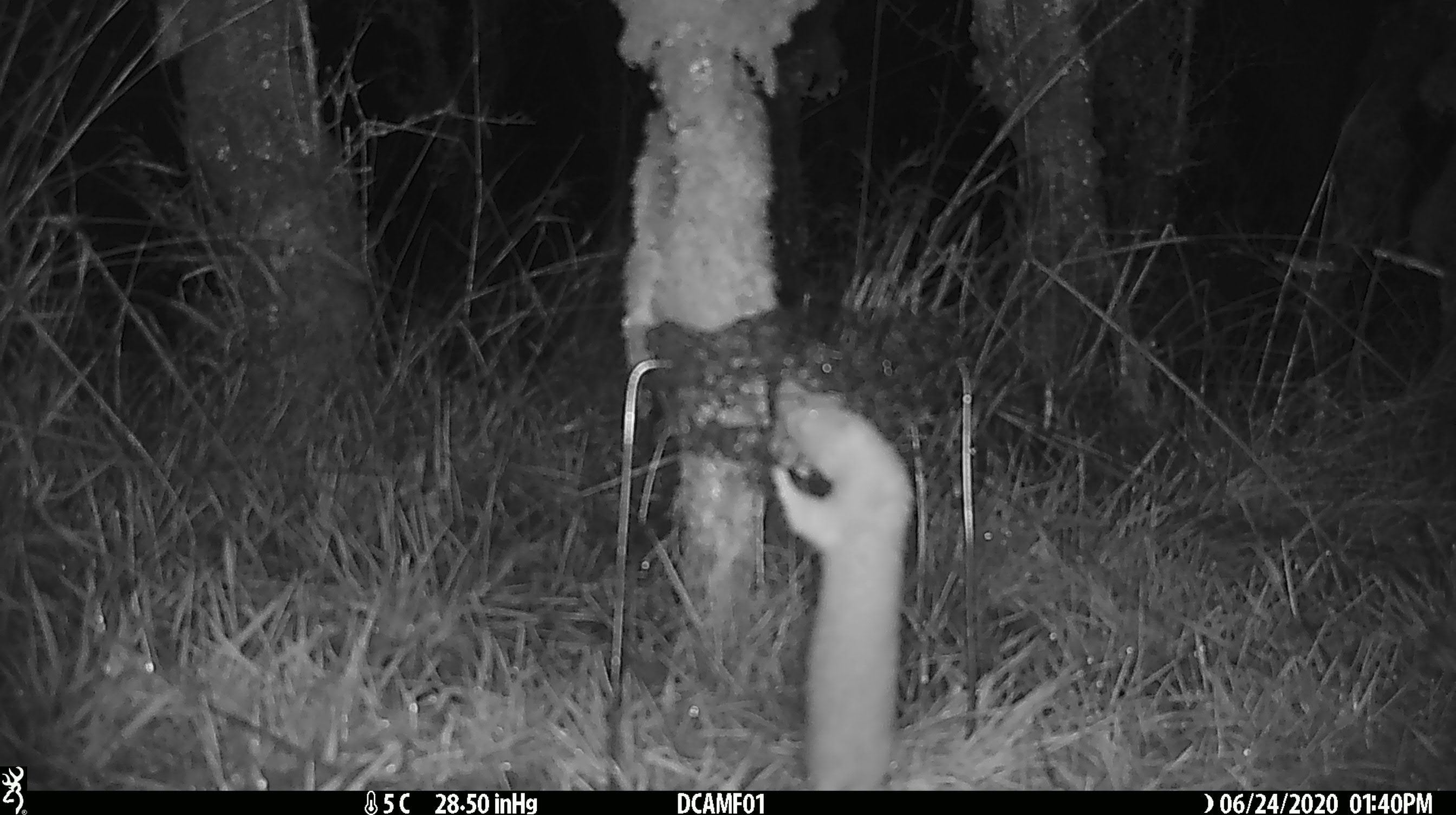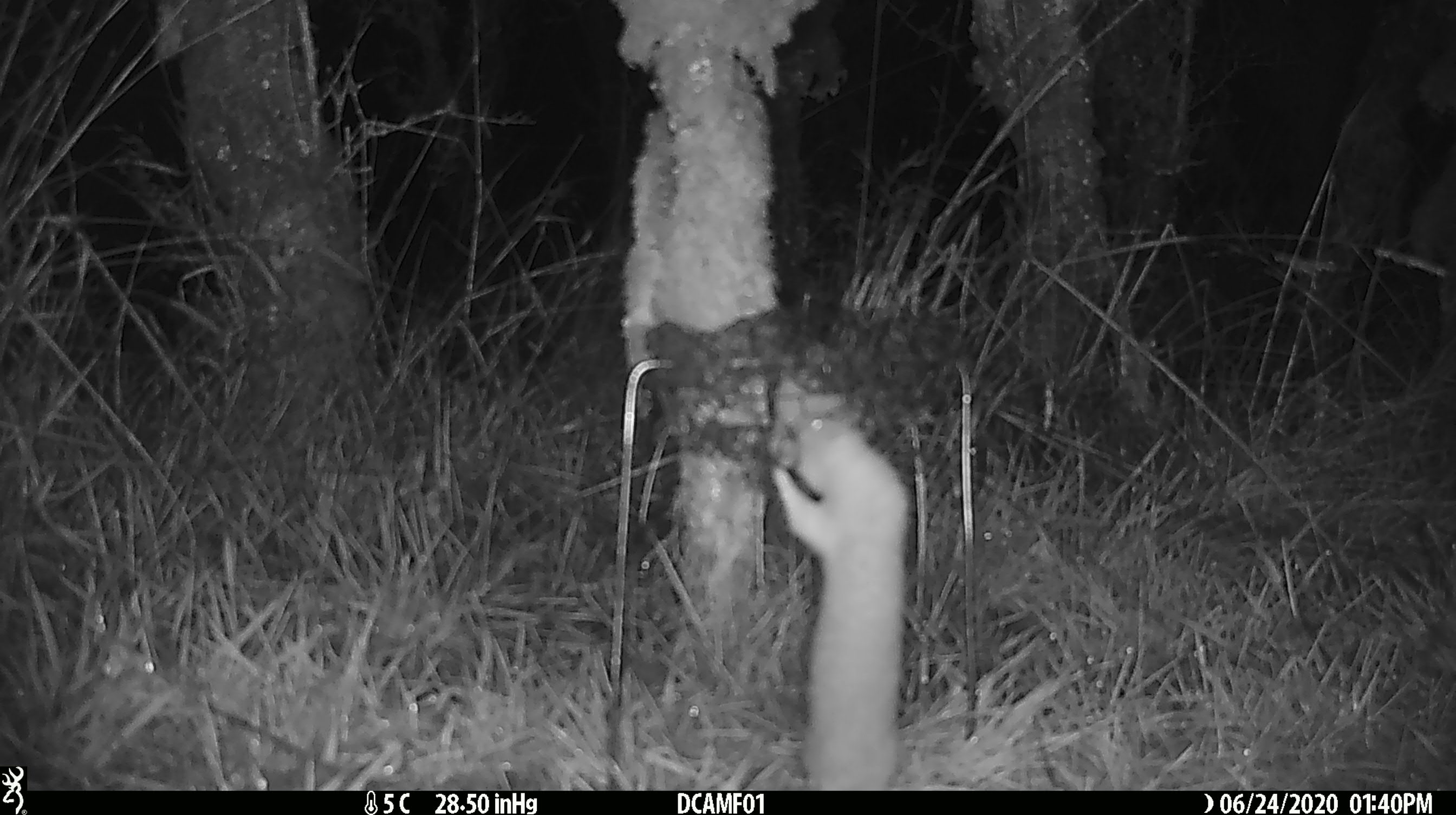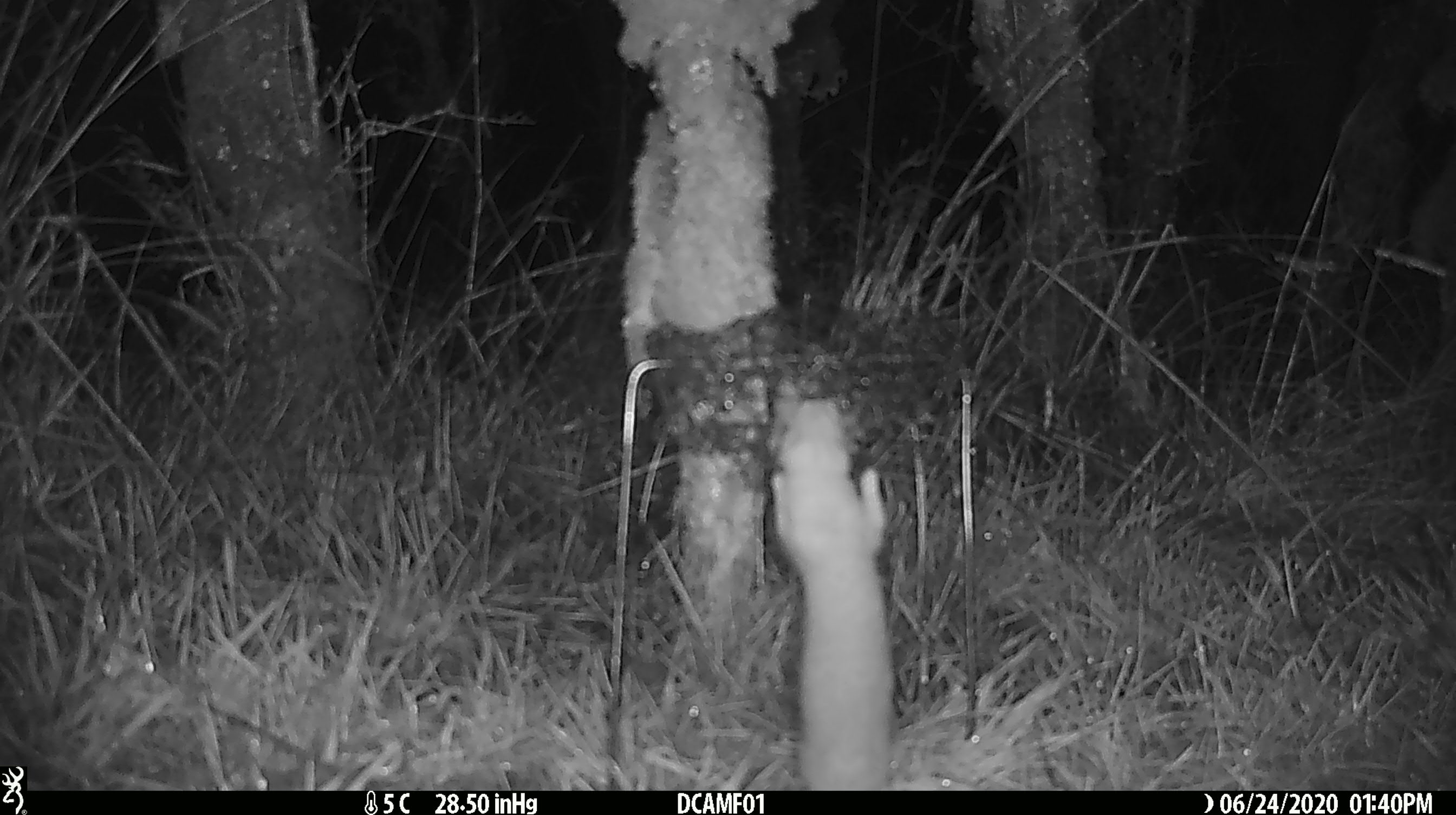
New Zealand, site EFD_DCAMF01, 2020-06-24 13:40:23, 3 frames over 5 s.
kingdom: Animalia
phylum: Chordata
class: Mammalia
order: Carnivora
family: Mustelidae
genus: Mustela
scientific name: Mustela nivalis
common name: least weasel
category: weasel